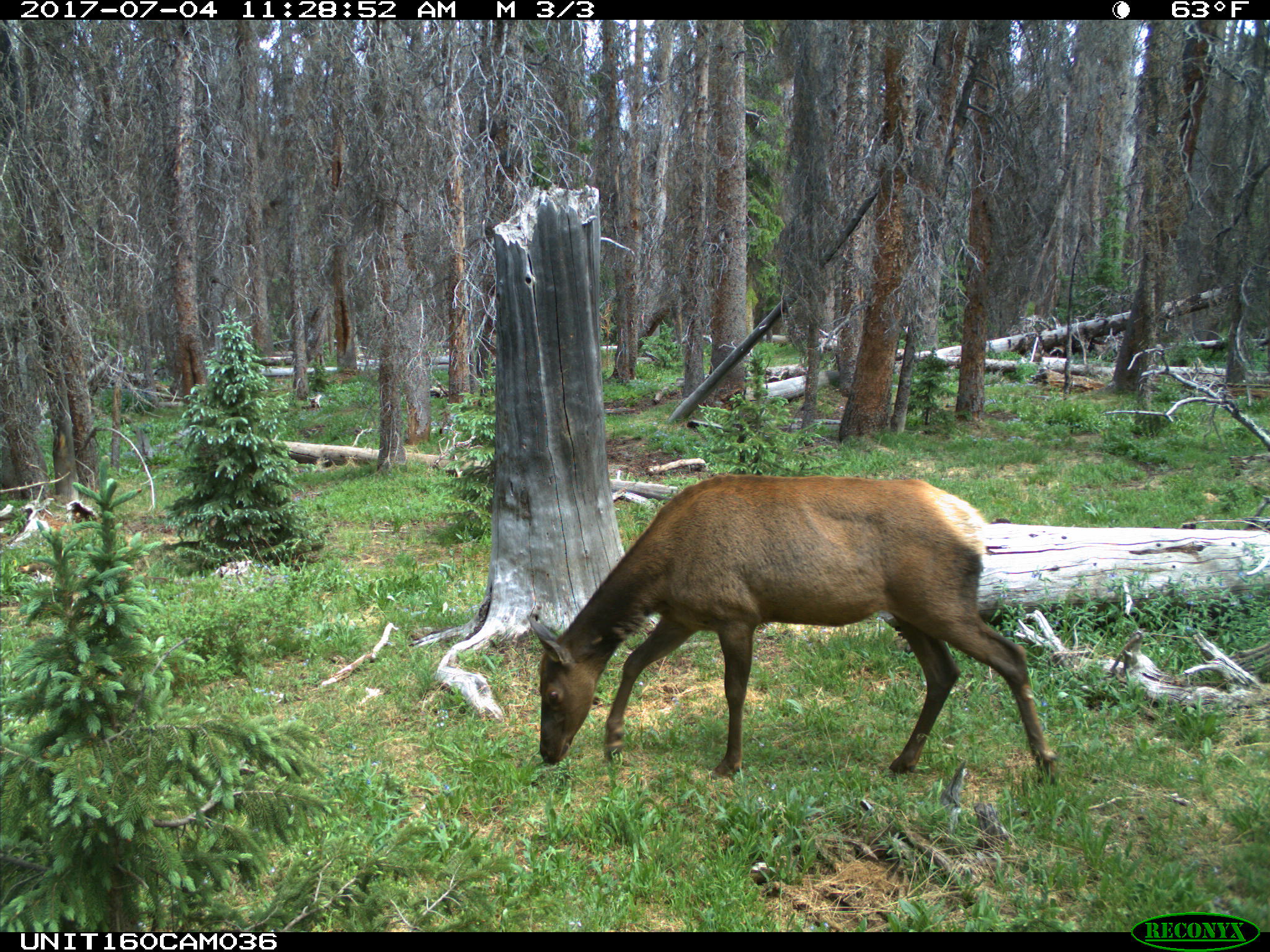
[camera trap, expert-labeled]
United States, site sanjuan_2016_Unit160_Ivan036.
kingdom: Animalia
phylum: Chordata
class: Mammalia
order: Artiodactyla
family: Cervidae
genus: Cervus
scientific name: Cervus elaphus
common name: red deer